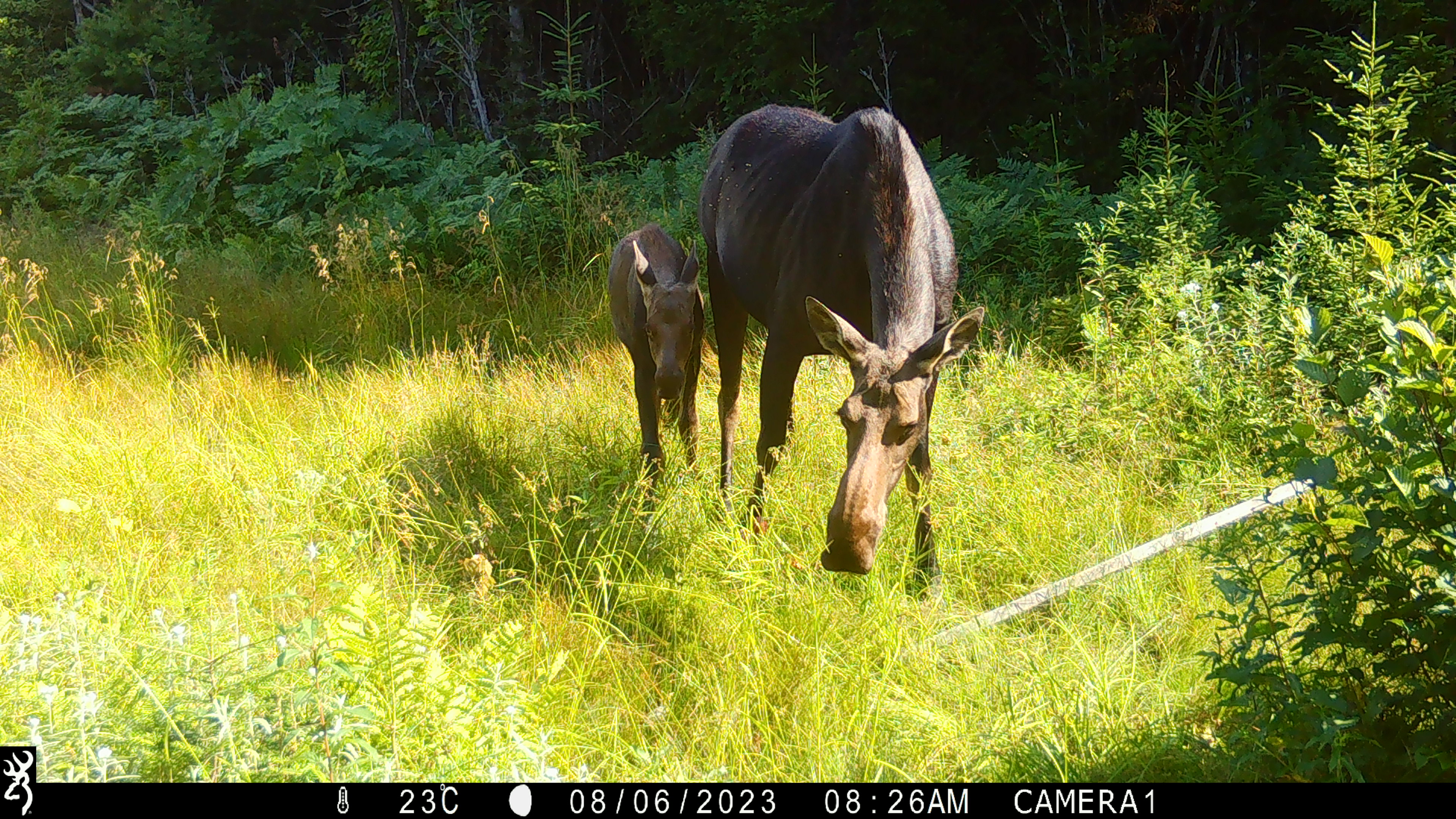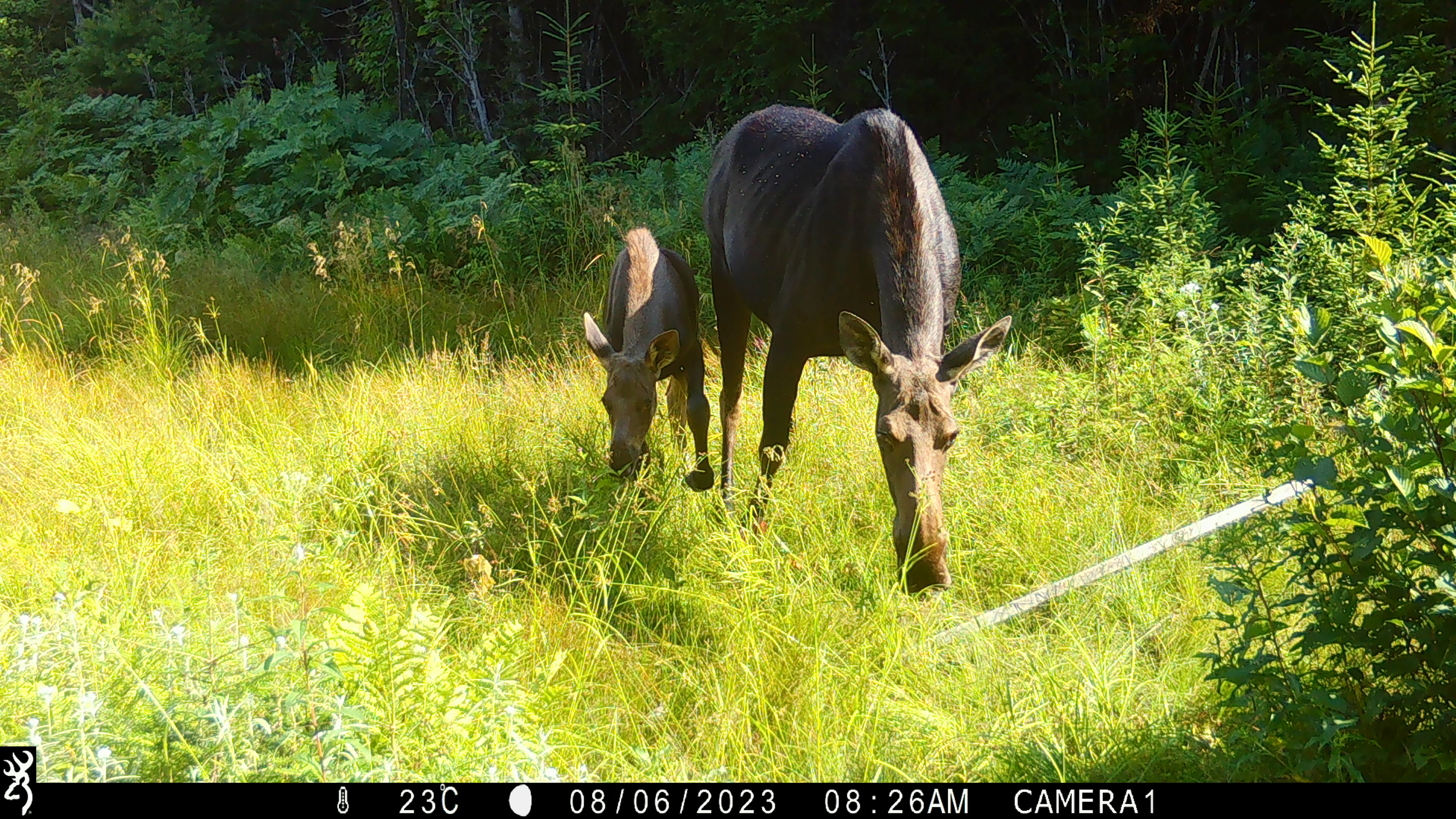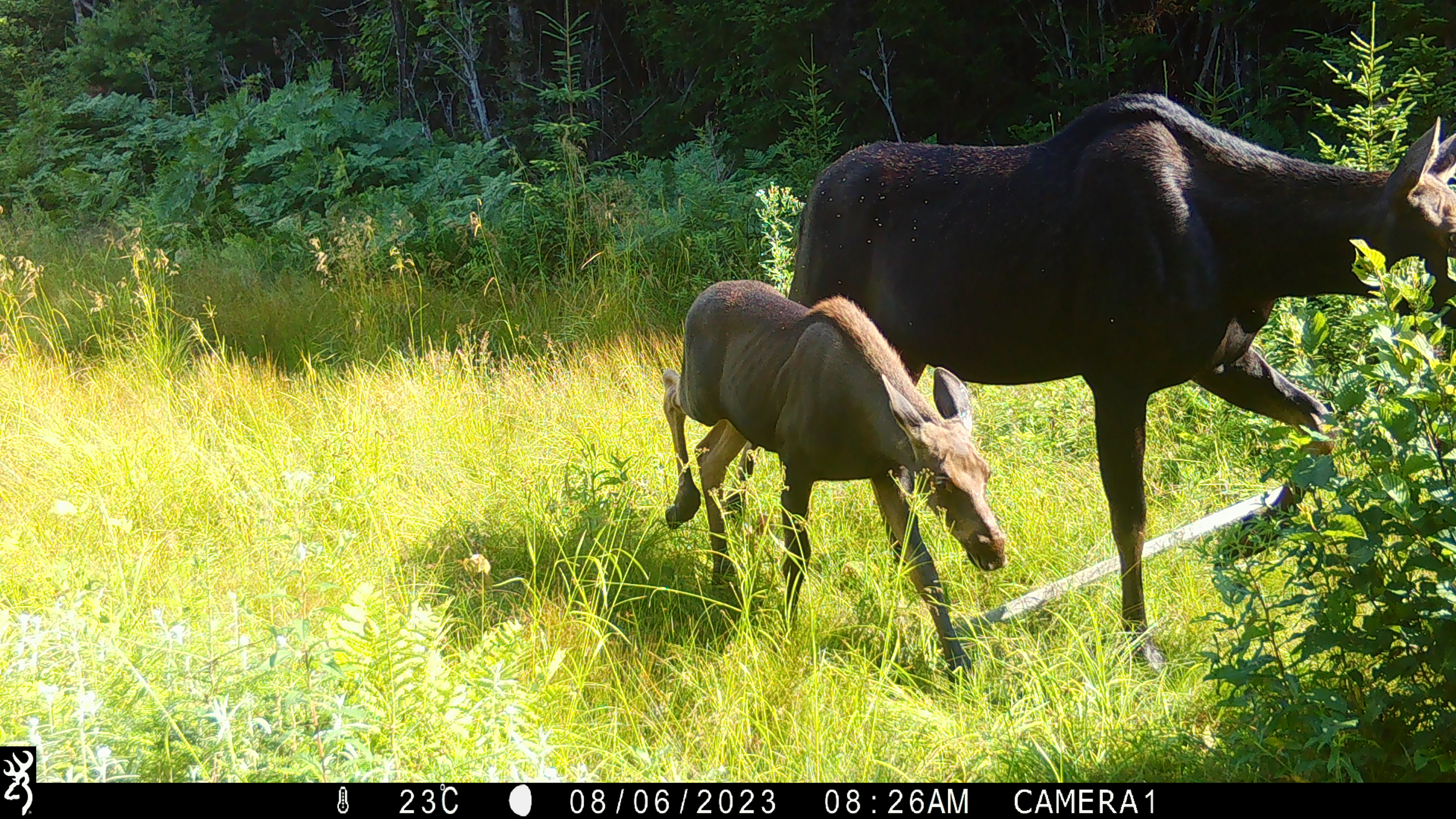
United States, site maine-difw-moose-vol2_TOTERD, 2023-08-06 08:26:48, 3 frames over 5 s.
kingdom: Animalia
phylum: Chordata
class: Mammalia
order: Artiodactyla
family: Cervidae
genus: Alces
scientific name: Alces alces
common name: moose